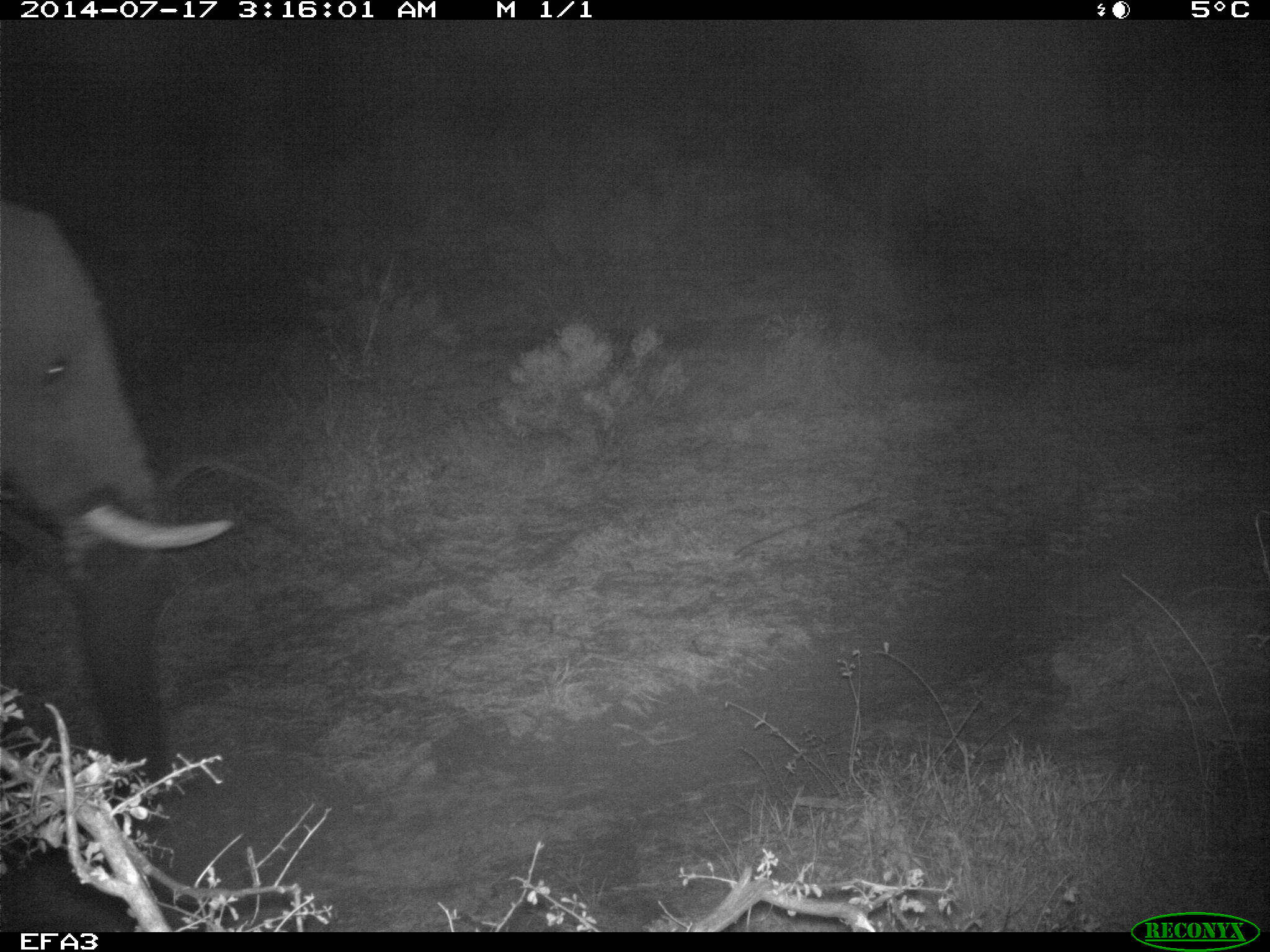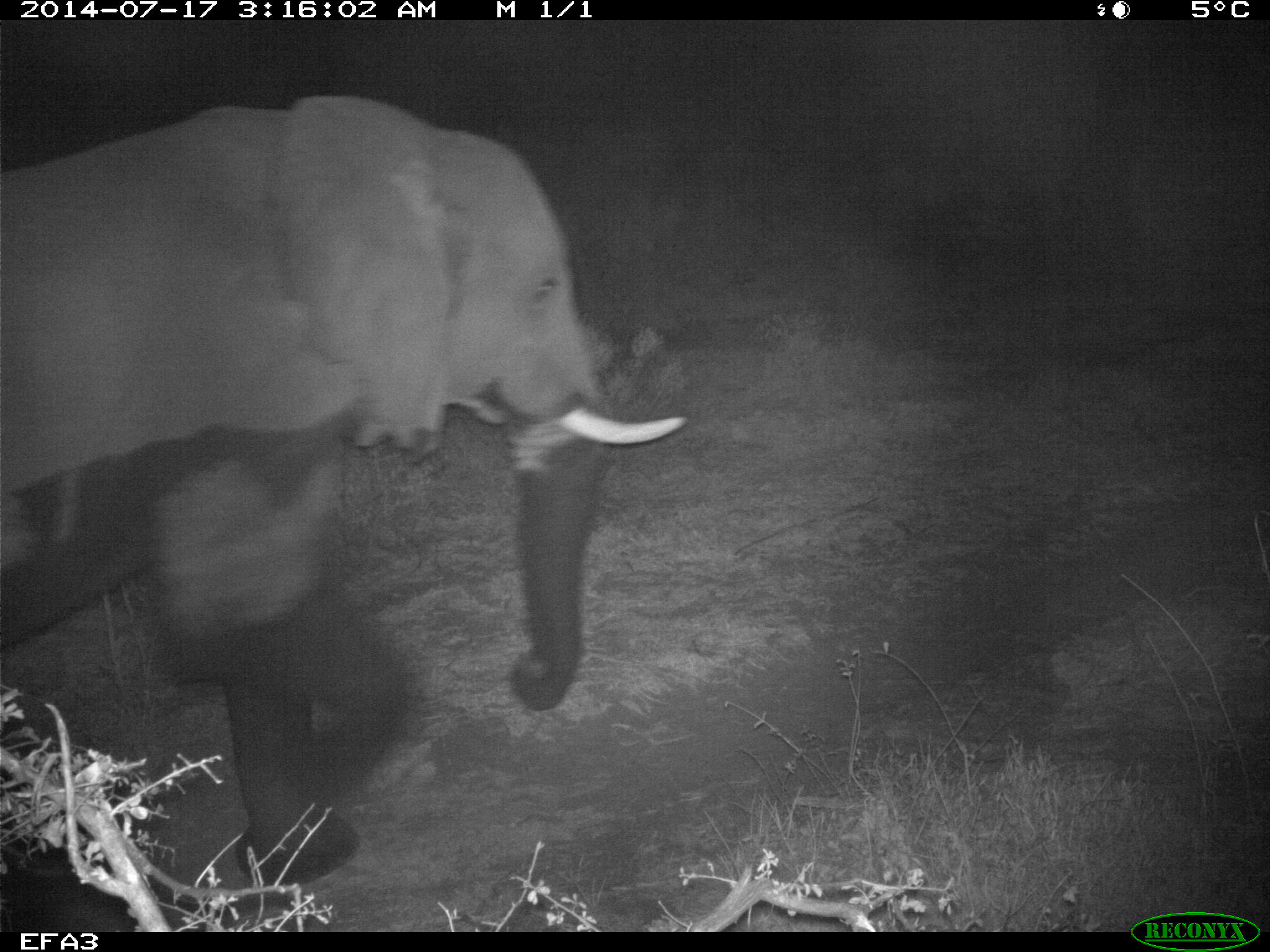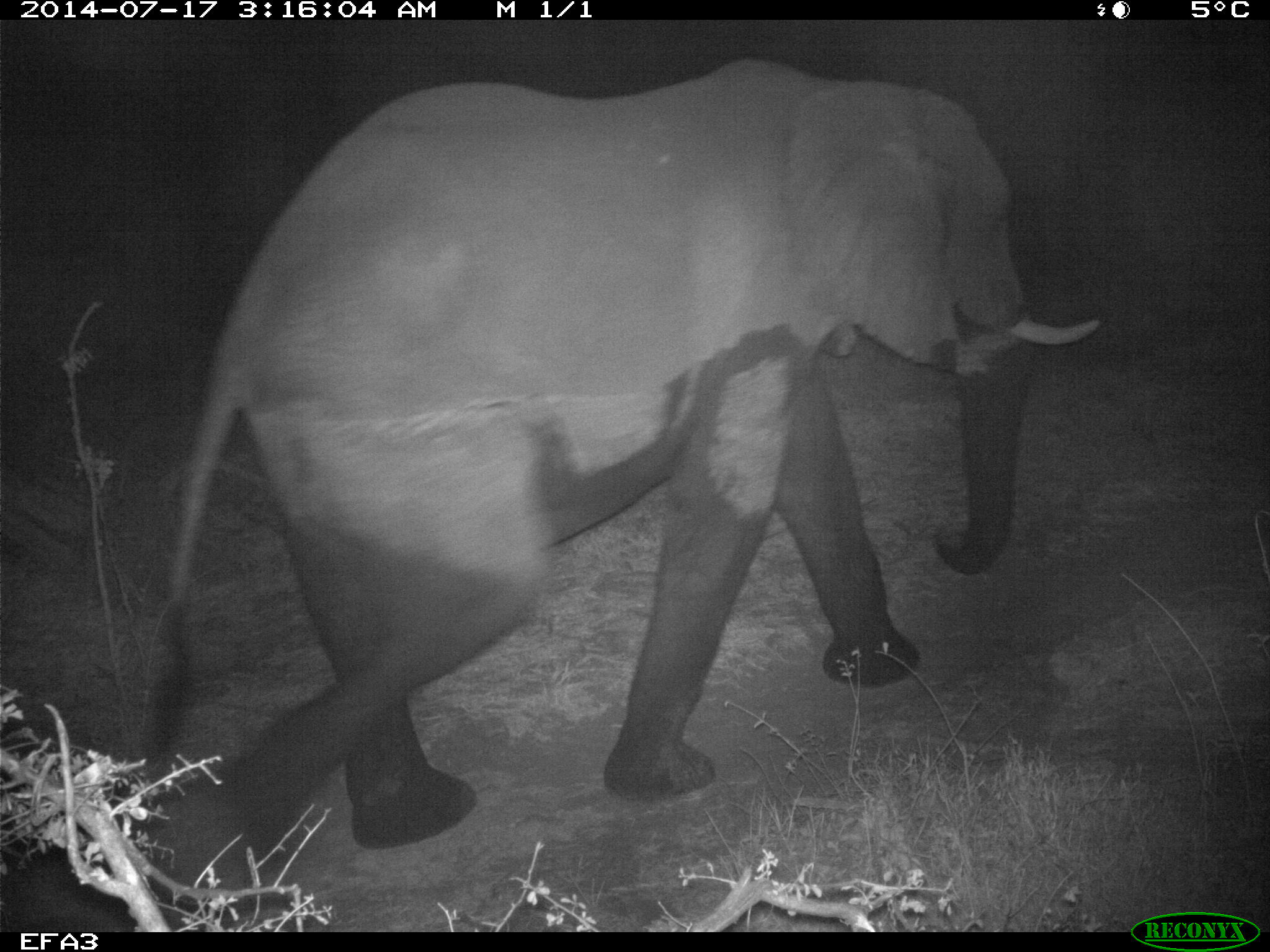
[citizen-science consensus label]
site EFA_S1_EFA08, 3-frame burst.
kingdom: Animalia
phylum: Chordata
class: Mammalia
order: Proboscidea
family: Elephantidae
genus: Loxodonta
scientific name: Loxodonta africana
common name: african bush elephant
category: elephant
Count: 1.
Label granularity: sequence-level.